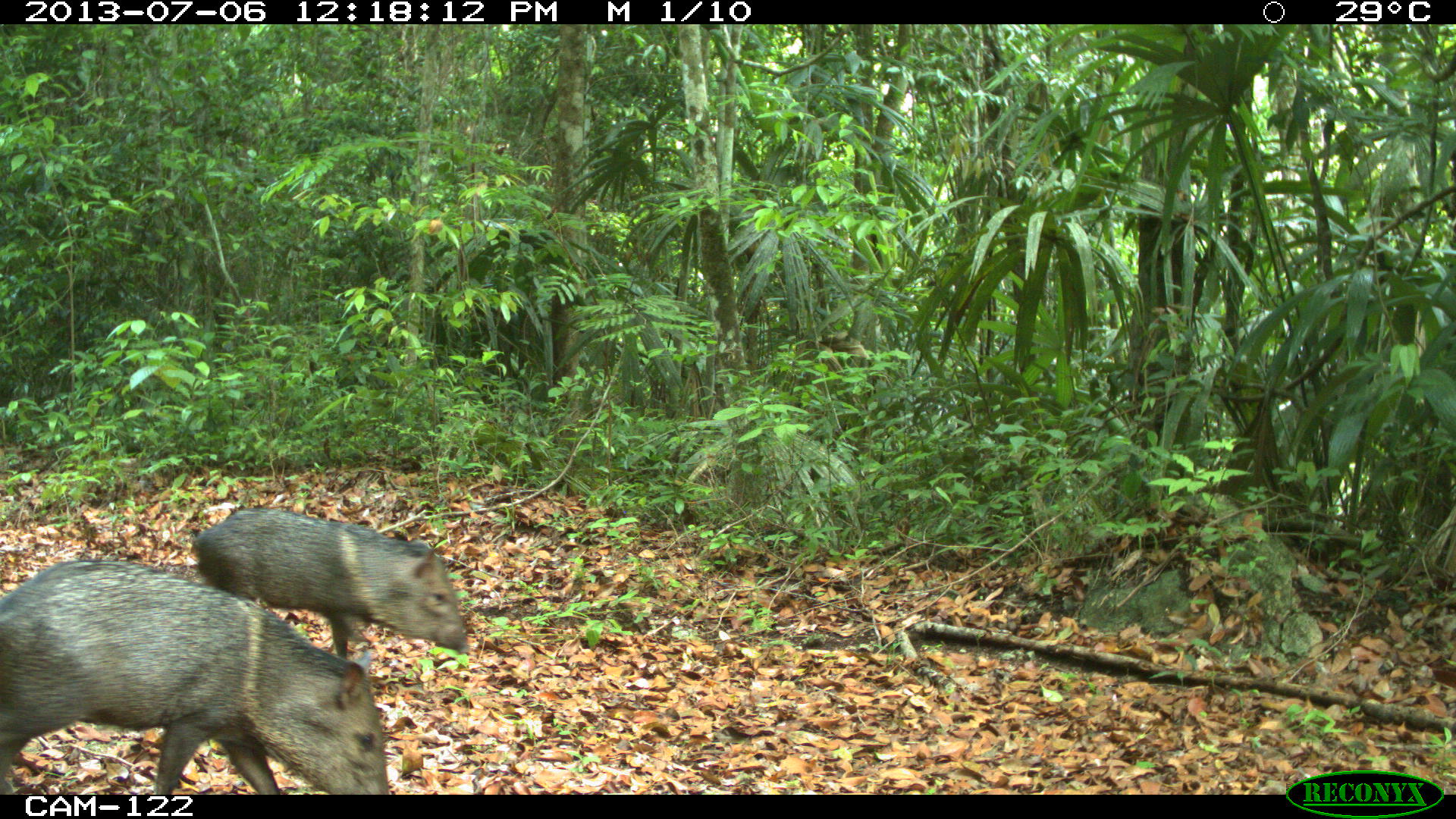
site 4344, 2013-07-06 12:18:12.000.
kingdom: Animalia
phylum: Chordata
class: Mammalia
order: Artiodactyla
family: Tayassuidae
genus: Pecari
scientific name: Pecari tajacu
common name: collared peccary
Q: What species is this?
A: Pecari tajacu (collared peccary).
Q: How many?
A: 4.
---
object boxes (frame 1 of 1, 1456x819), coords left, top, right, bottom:
pecari tajacu: 0, 561, 389, 795; 192, 508, 470, 660